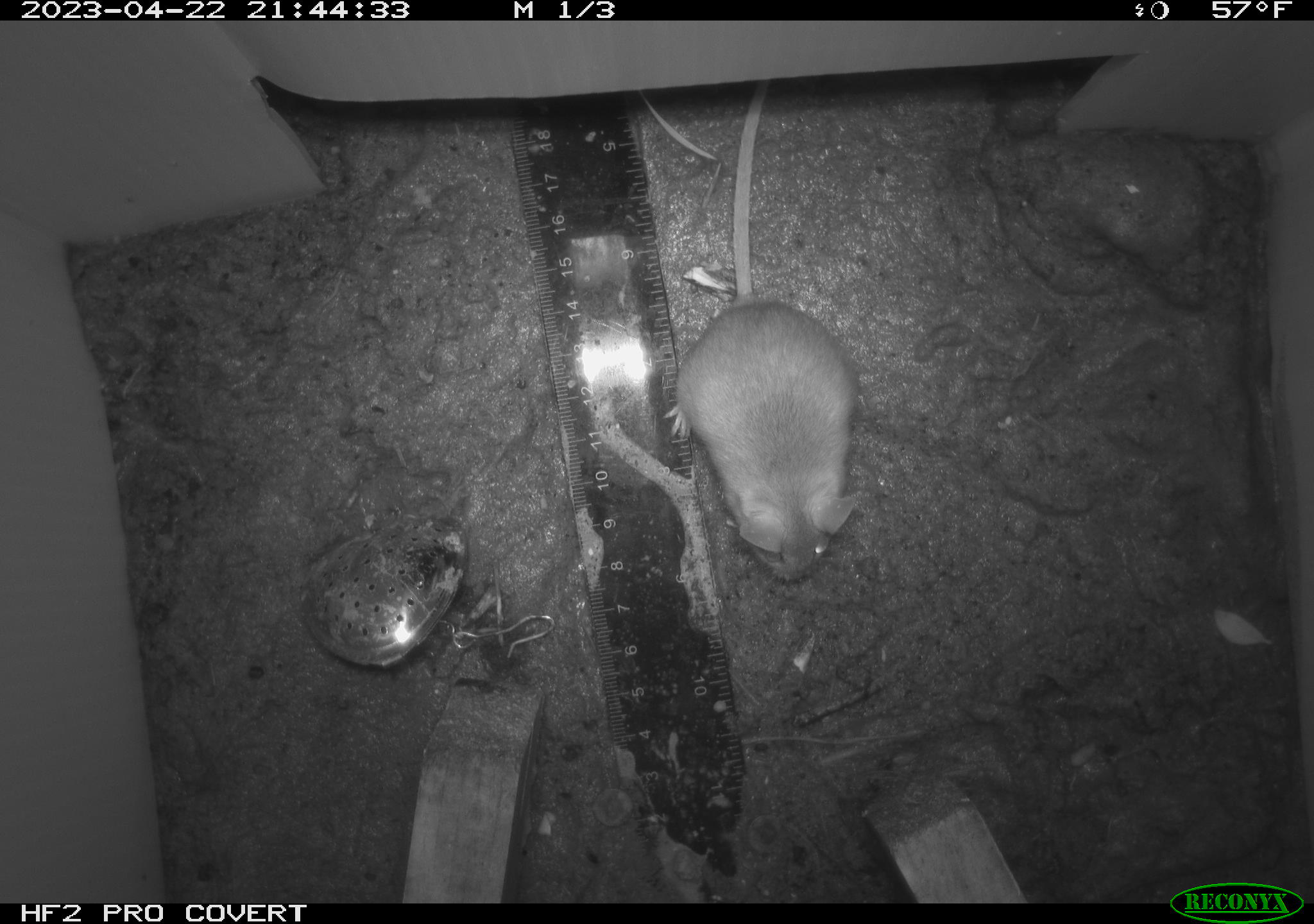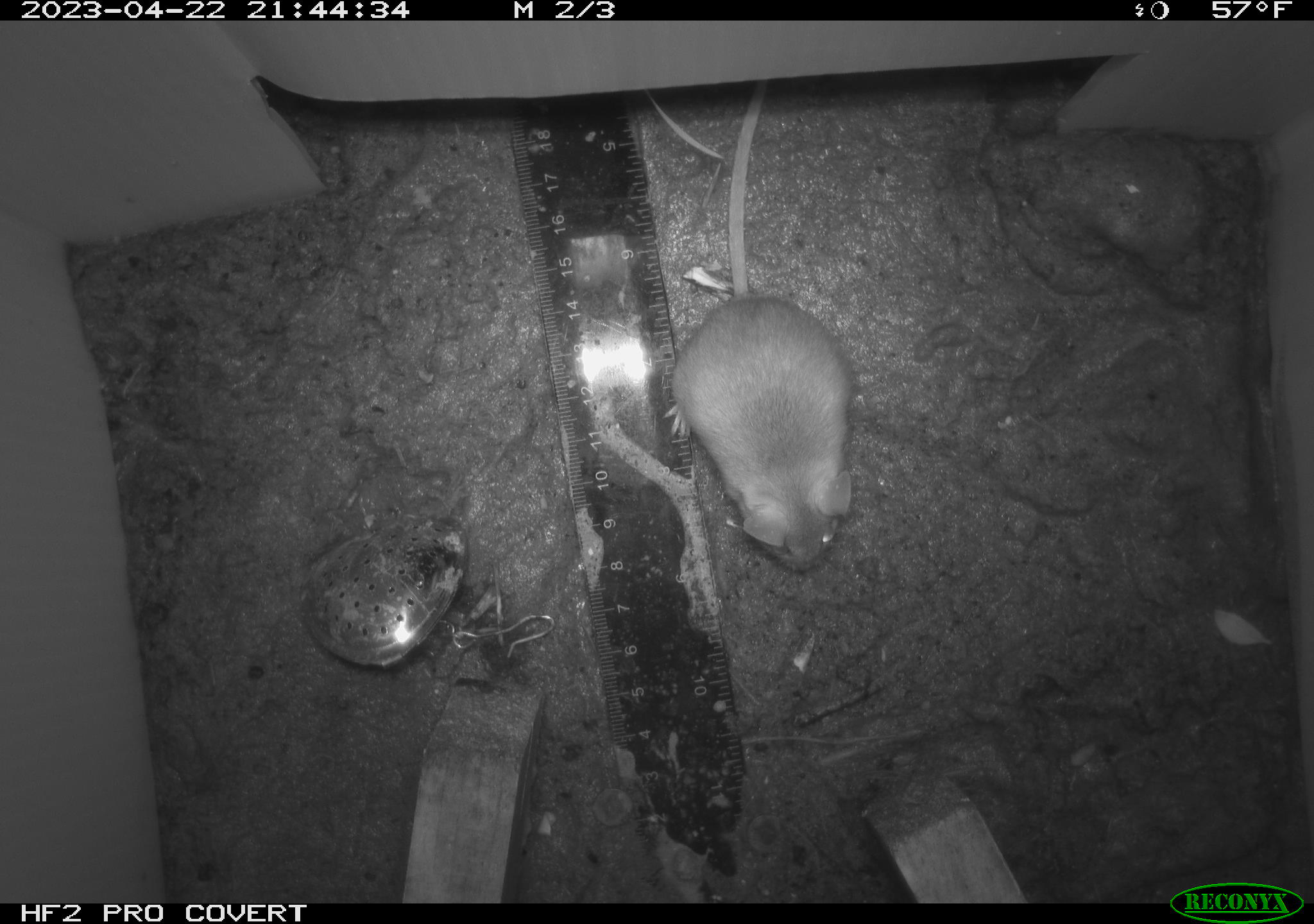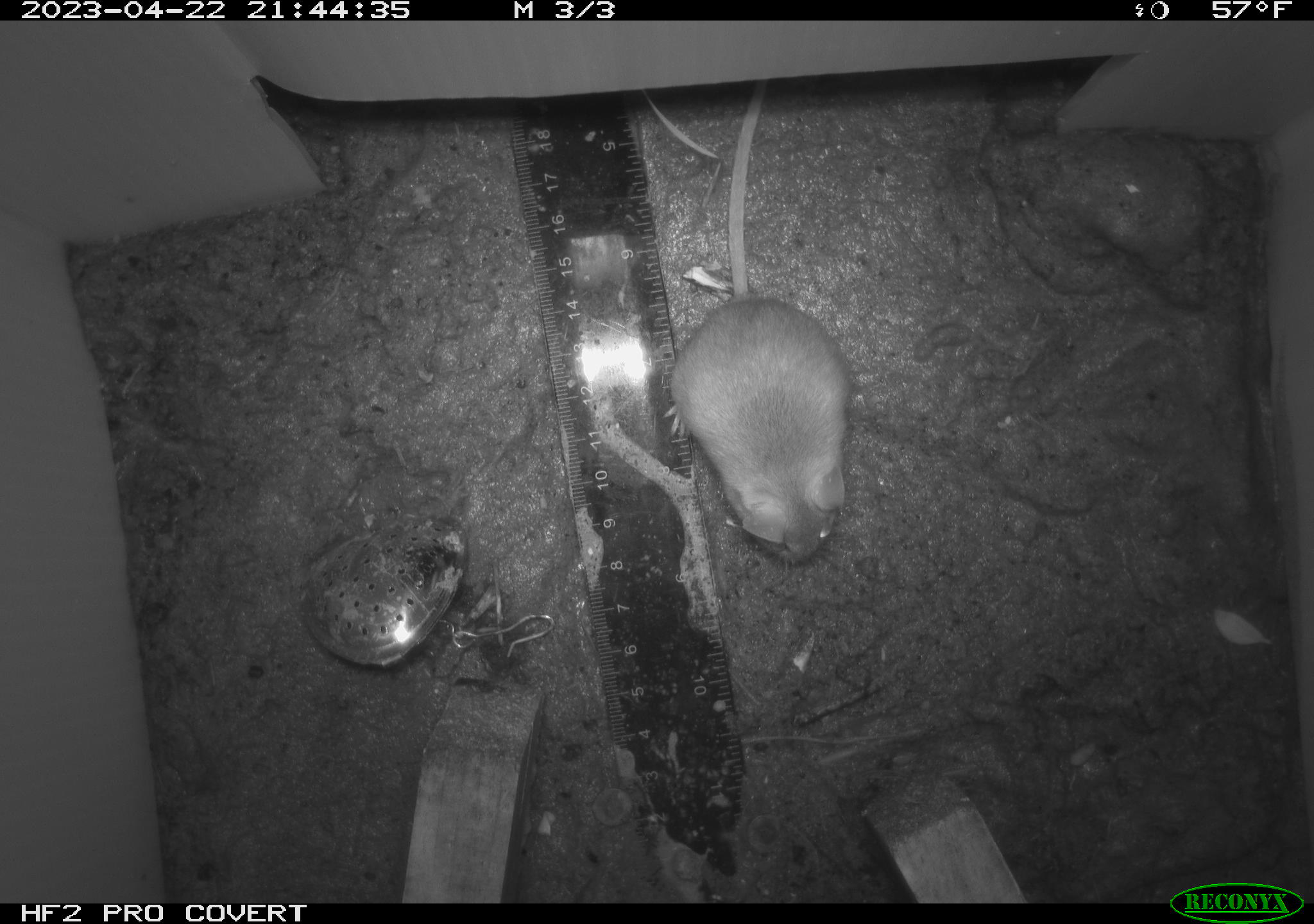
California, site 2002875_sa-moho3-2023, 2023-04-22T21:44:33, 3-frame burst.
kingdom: Animalia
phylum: Chordata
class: Mammalia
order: Rodentia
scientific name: Rodentia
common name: mouse species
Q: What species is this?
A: Mouse species (Rodentia).